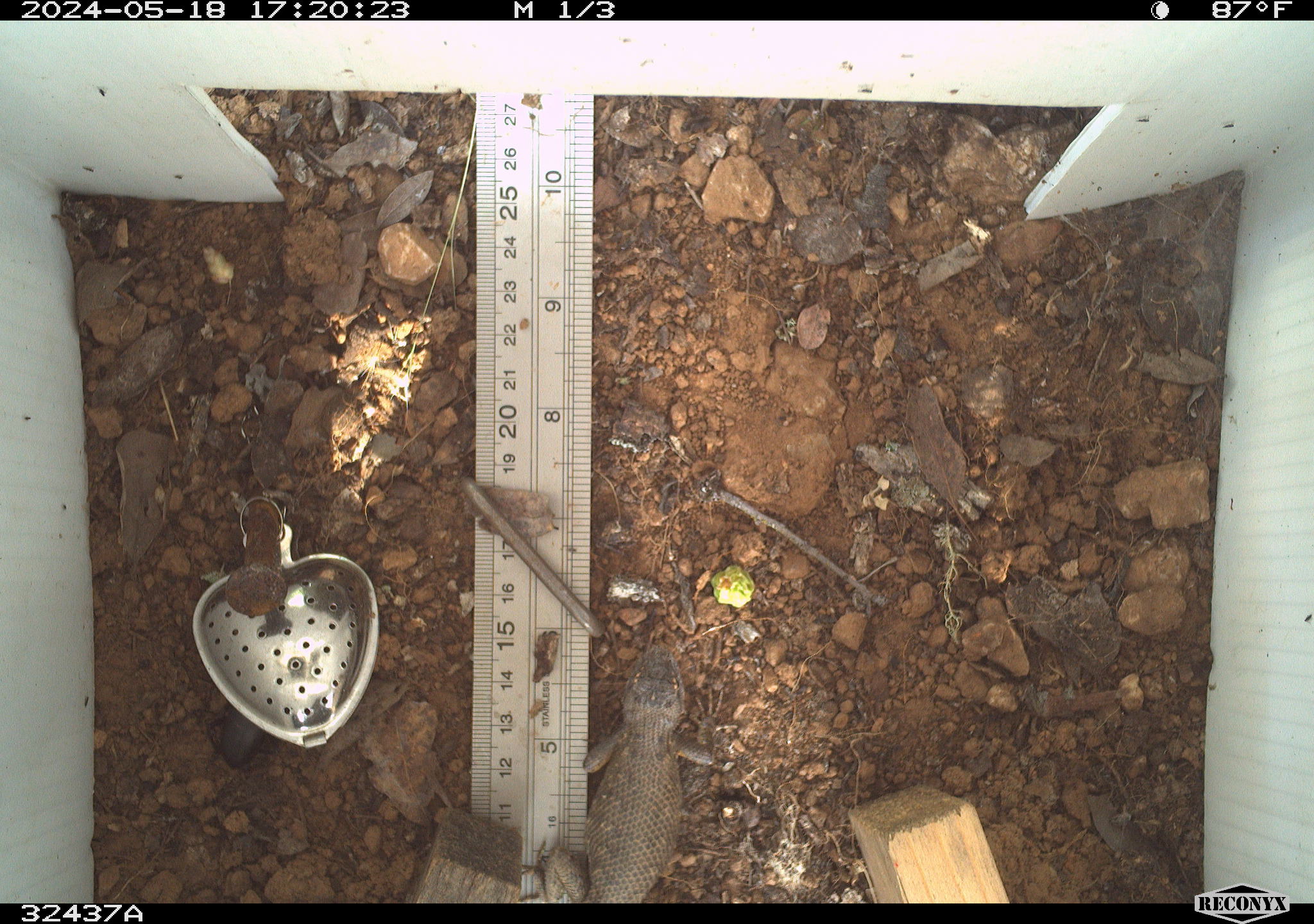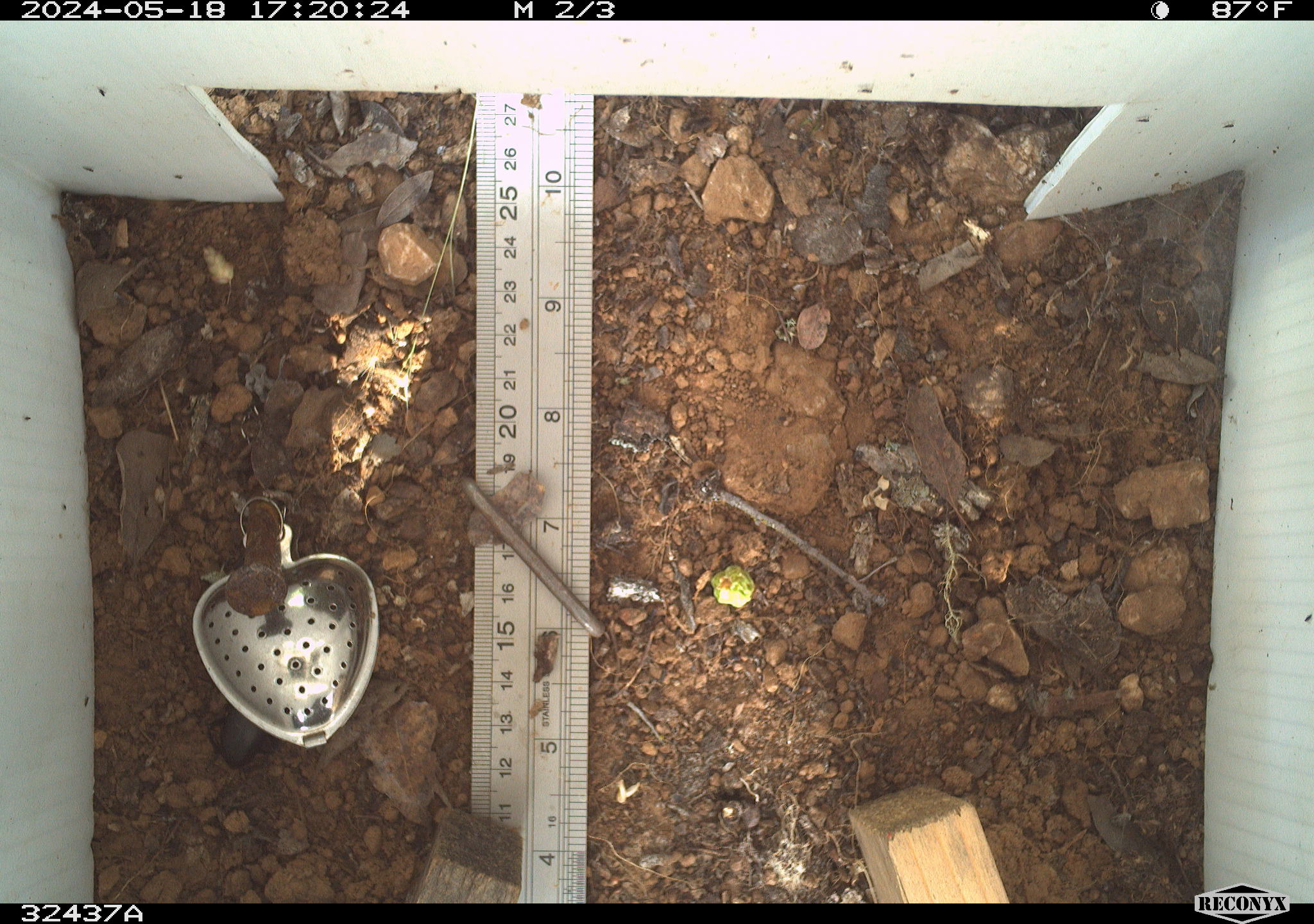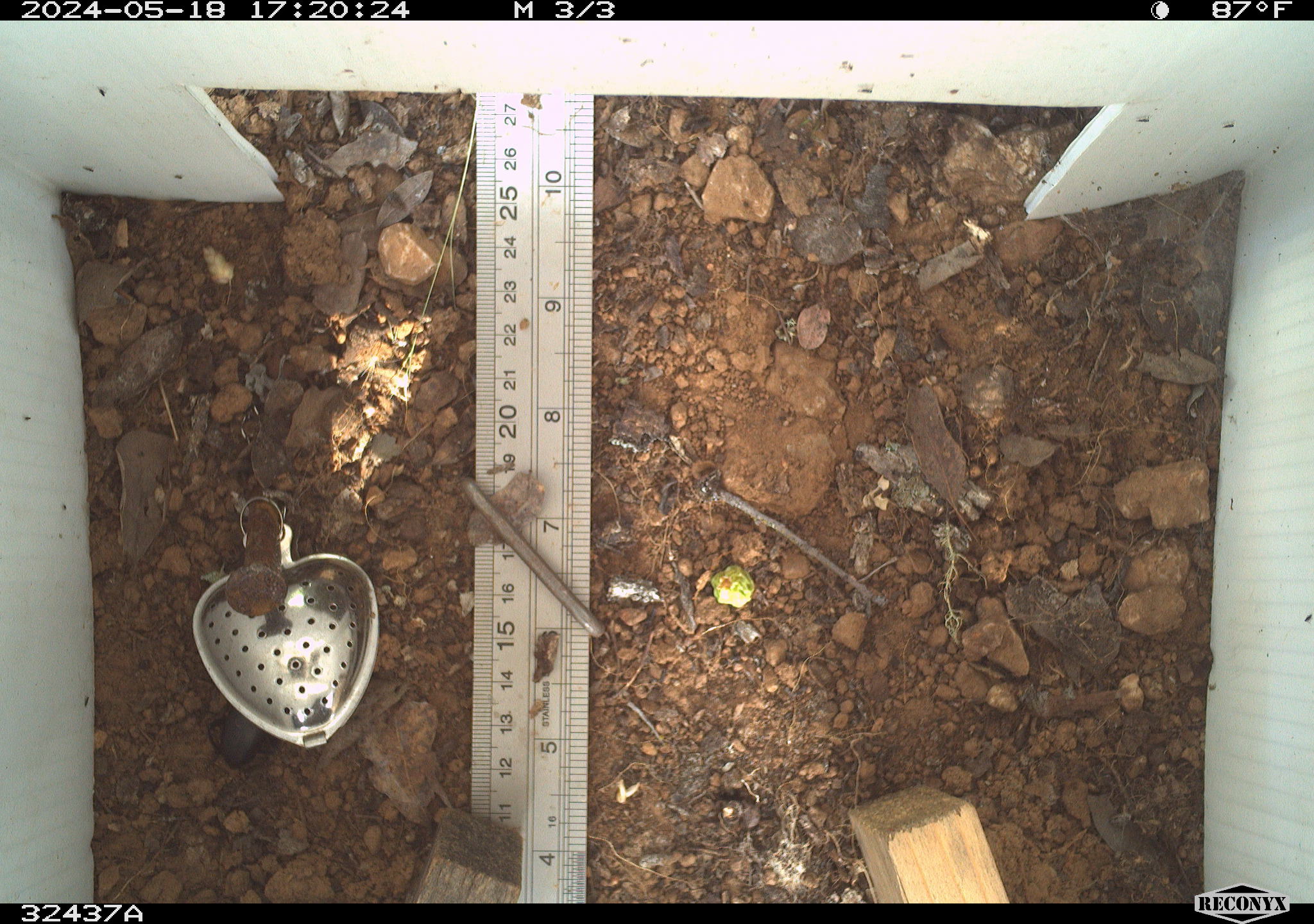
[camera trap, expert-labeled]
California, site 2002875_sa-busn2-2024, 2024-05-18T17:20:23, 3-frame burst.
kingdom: Animalia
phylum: Chordata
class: Reptilia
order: Squamata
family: Phrynosomatidae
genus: Sceloporus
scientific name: Sceloporus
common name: spiny lizards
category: sceloporus species